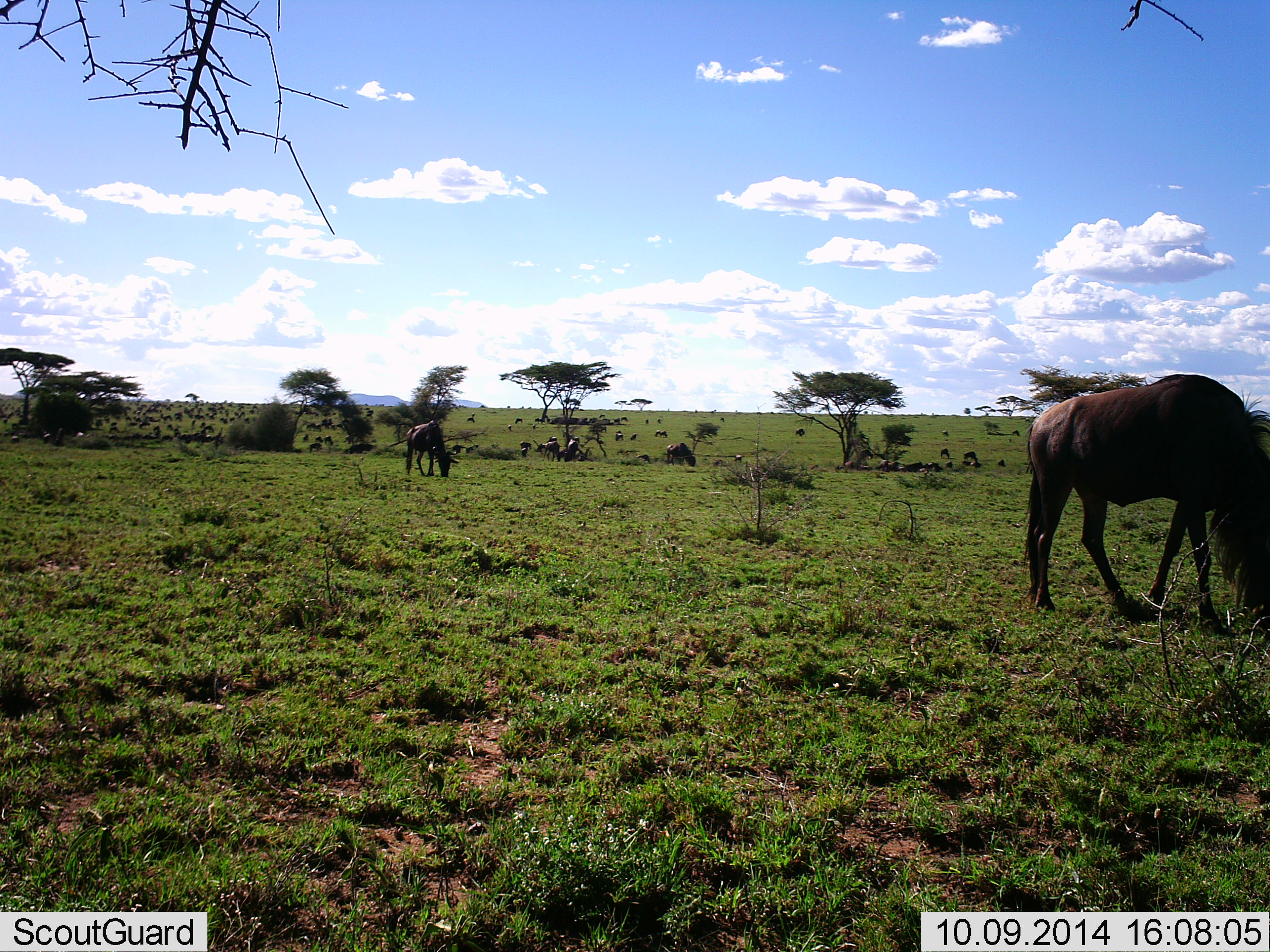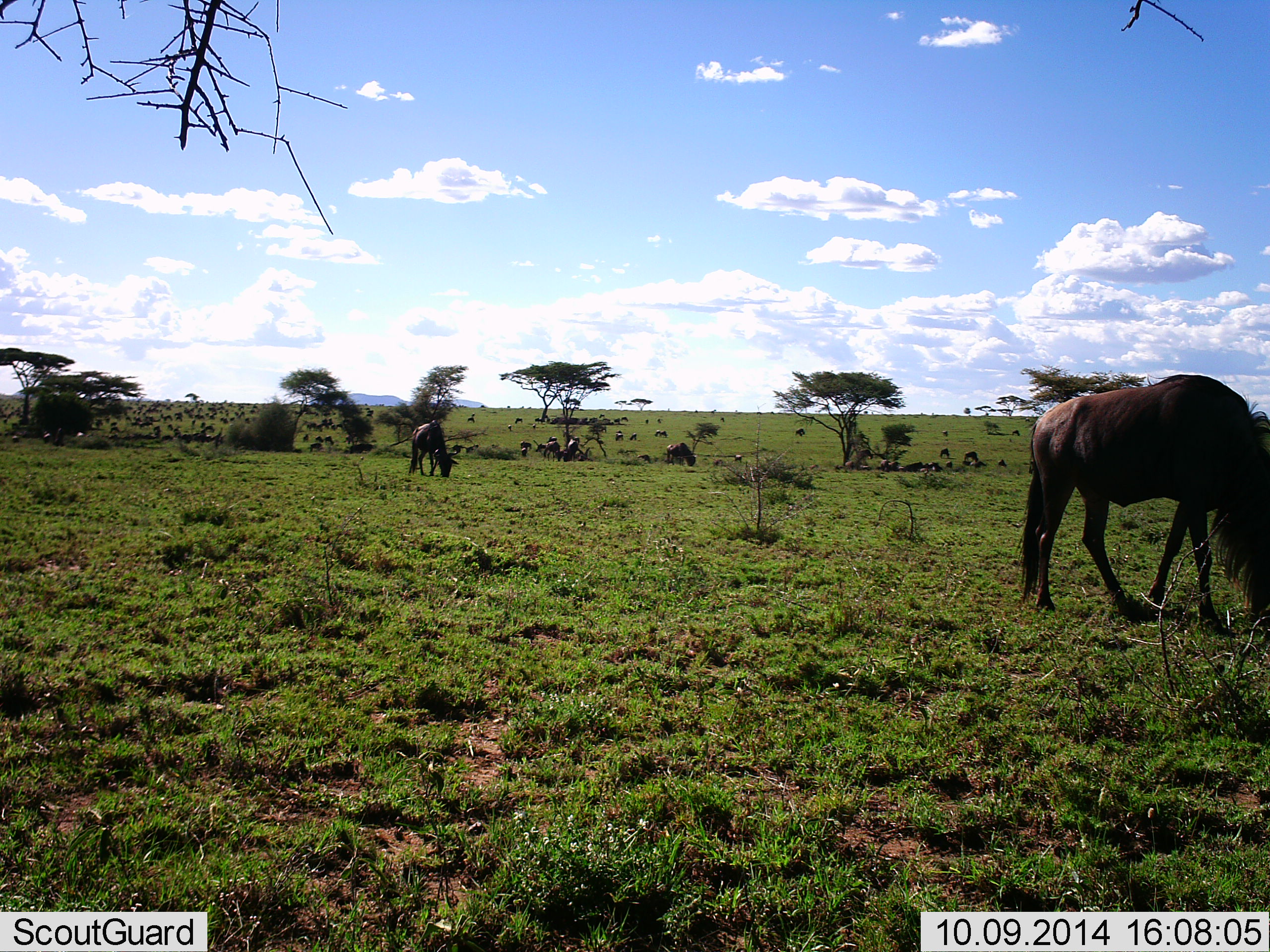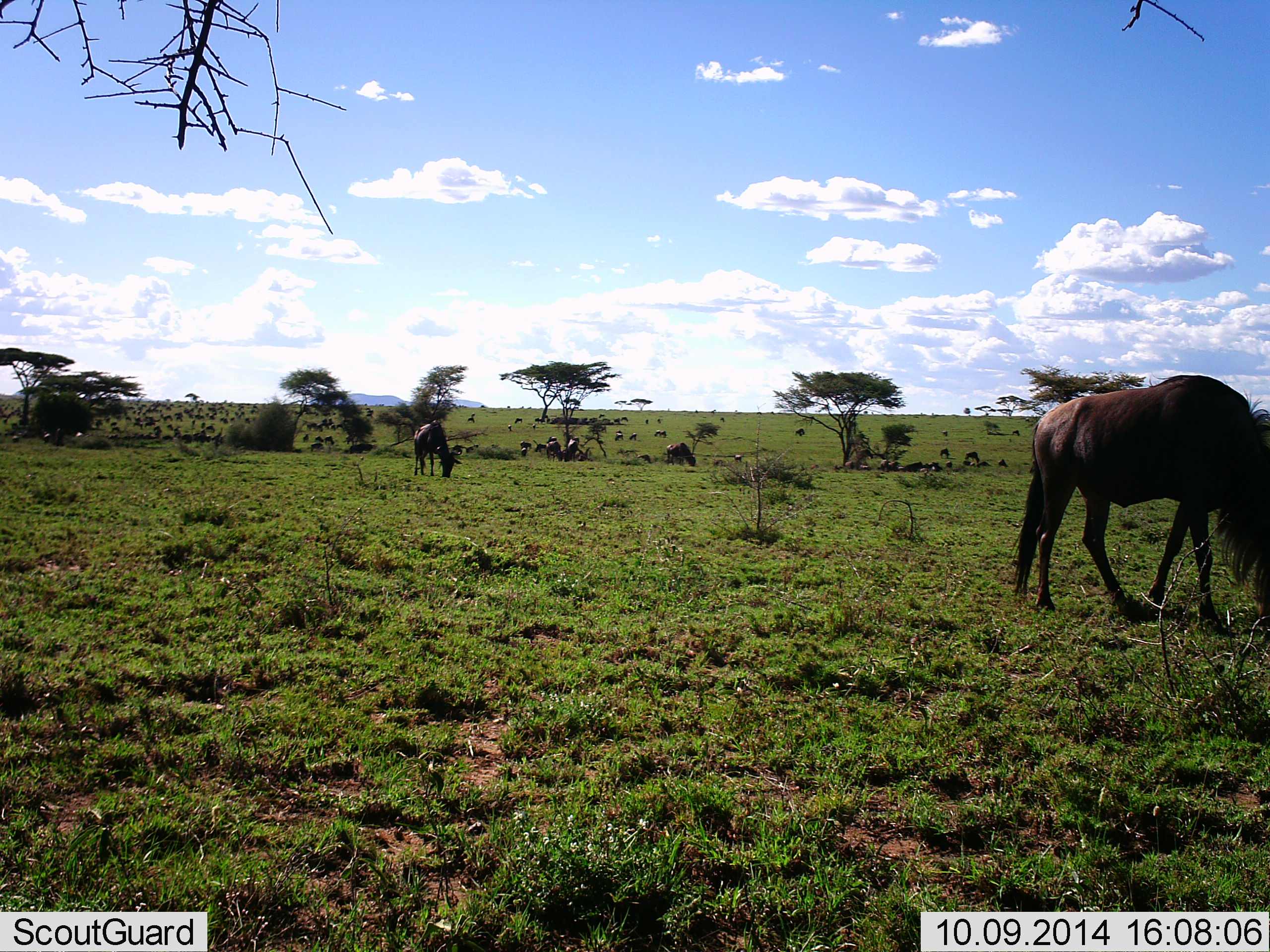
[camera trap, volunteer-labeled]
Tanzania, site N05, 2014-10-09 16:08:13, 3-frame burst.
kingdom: Animalia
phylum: Chordata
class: Mammalia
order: Artiodactyla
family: Bovidae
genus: Connochaetes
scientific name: Connochaetes taurinus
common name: blue wildebeest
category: wildebeest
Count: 11-50.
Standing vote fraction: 40%.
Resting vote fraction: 0%.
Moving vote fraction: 40%.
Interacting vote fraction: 10%.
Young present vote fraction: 0%.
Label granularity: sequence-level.